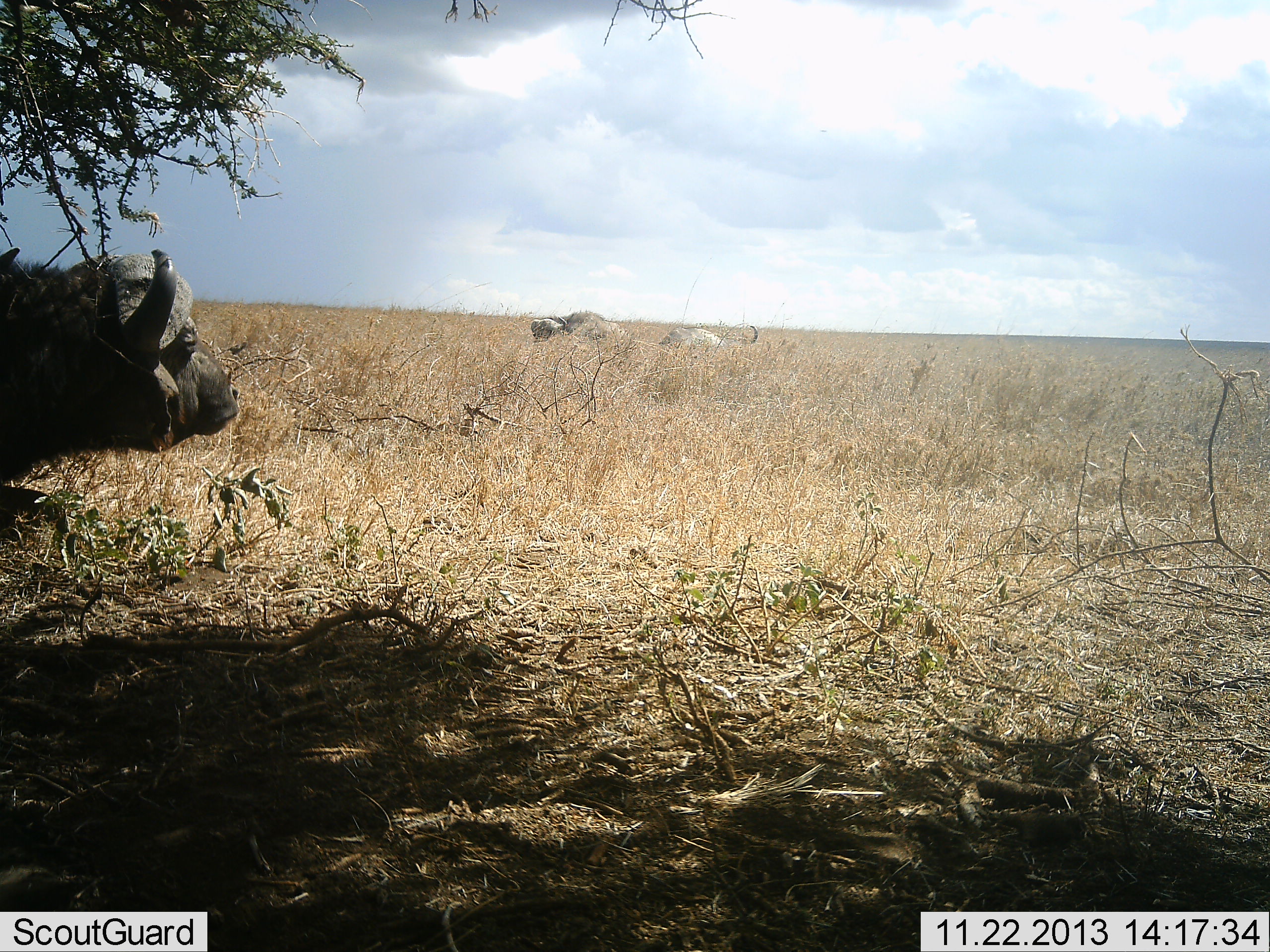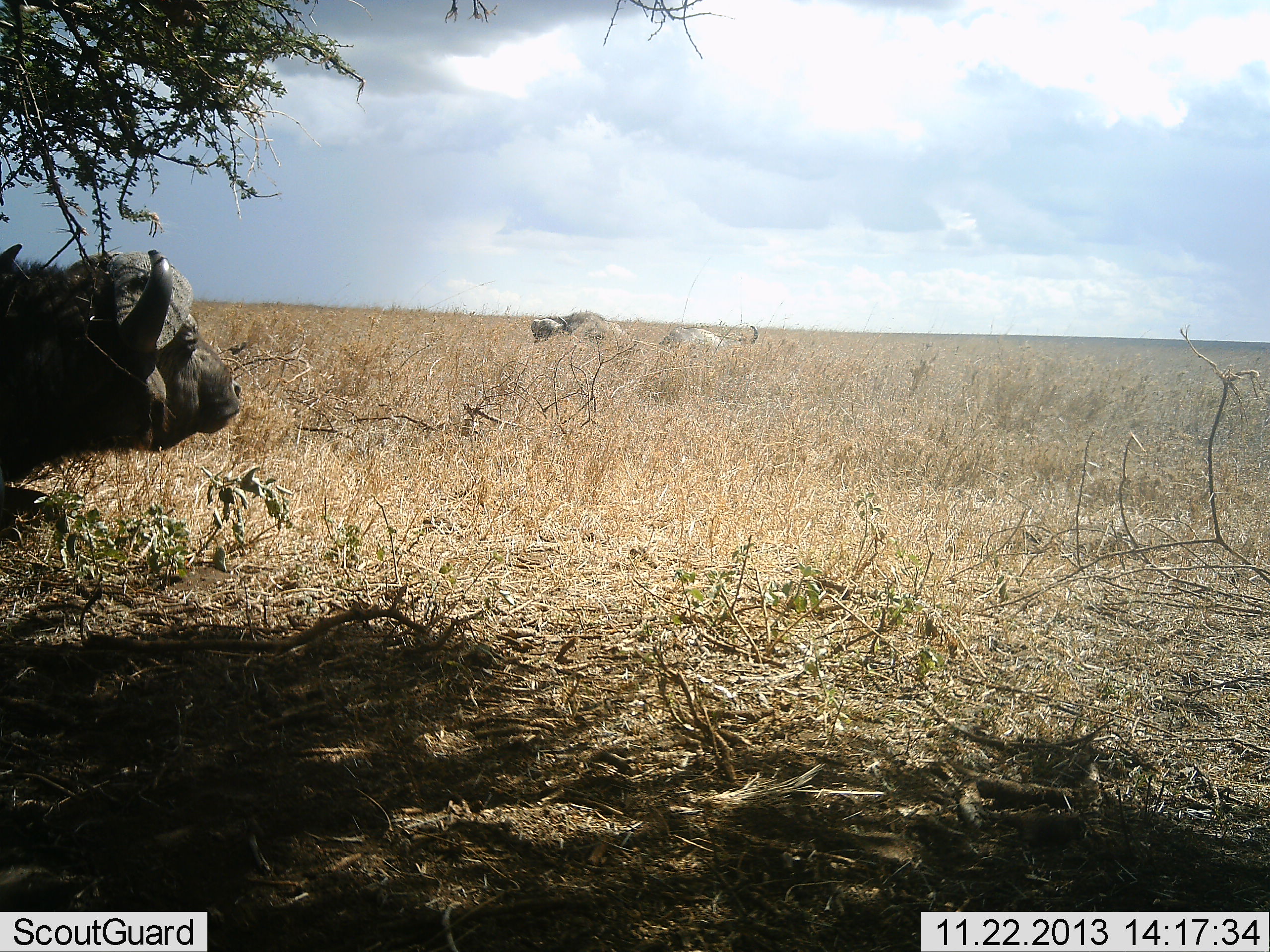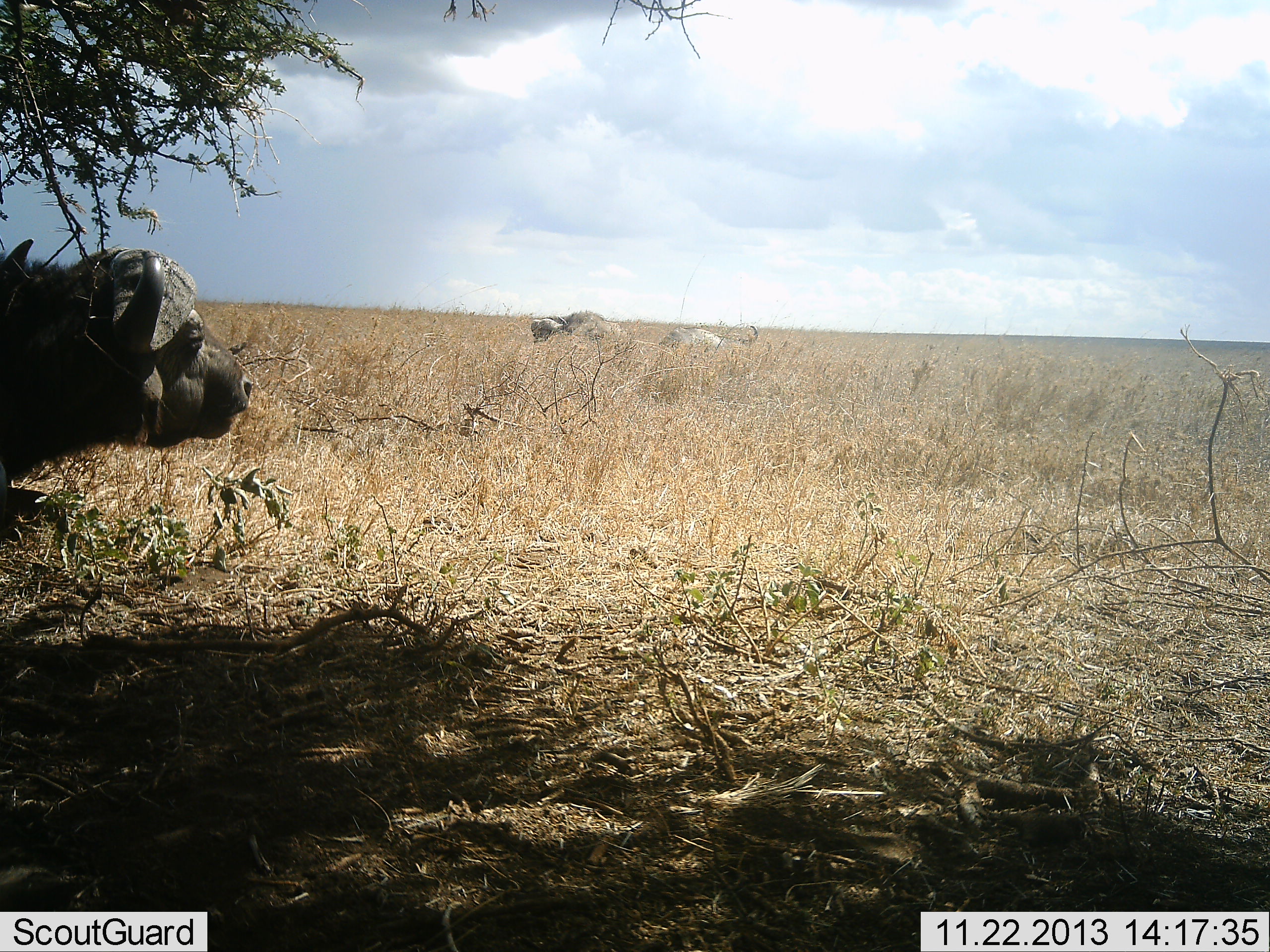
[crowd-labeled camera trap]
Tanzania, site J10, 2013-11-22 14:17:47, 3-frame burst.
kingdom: Animalia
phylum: Chordata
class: Mammalia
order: Artiodactyla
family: Bovidae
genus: Syncerus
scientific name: Syncerus caffer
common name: cape buffalo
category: buffalo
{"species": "buffalo (cape buffalo) (Syncerus caffer)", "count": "3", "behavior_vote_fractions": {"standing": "64%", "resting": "45%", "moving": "9%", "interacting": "0%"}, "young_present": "0%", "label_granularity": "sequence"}